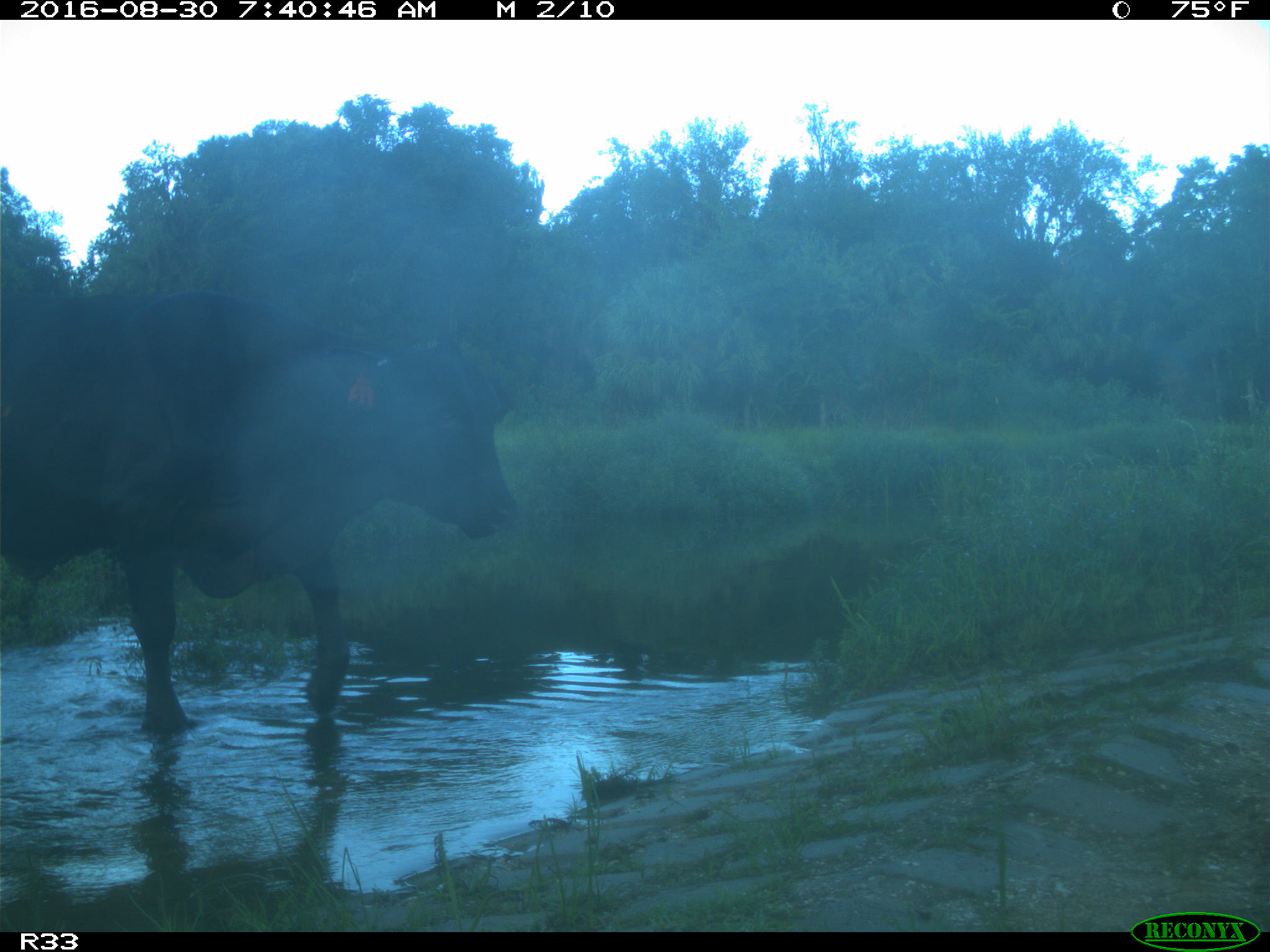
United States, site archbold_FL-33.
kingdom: Animalia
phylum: Chordata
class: Mammalia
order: Artiodactyla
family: Bovidae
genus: Bos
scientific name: Bos taurus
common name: domestic cow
Bos taurus (domestic cow).